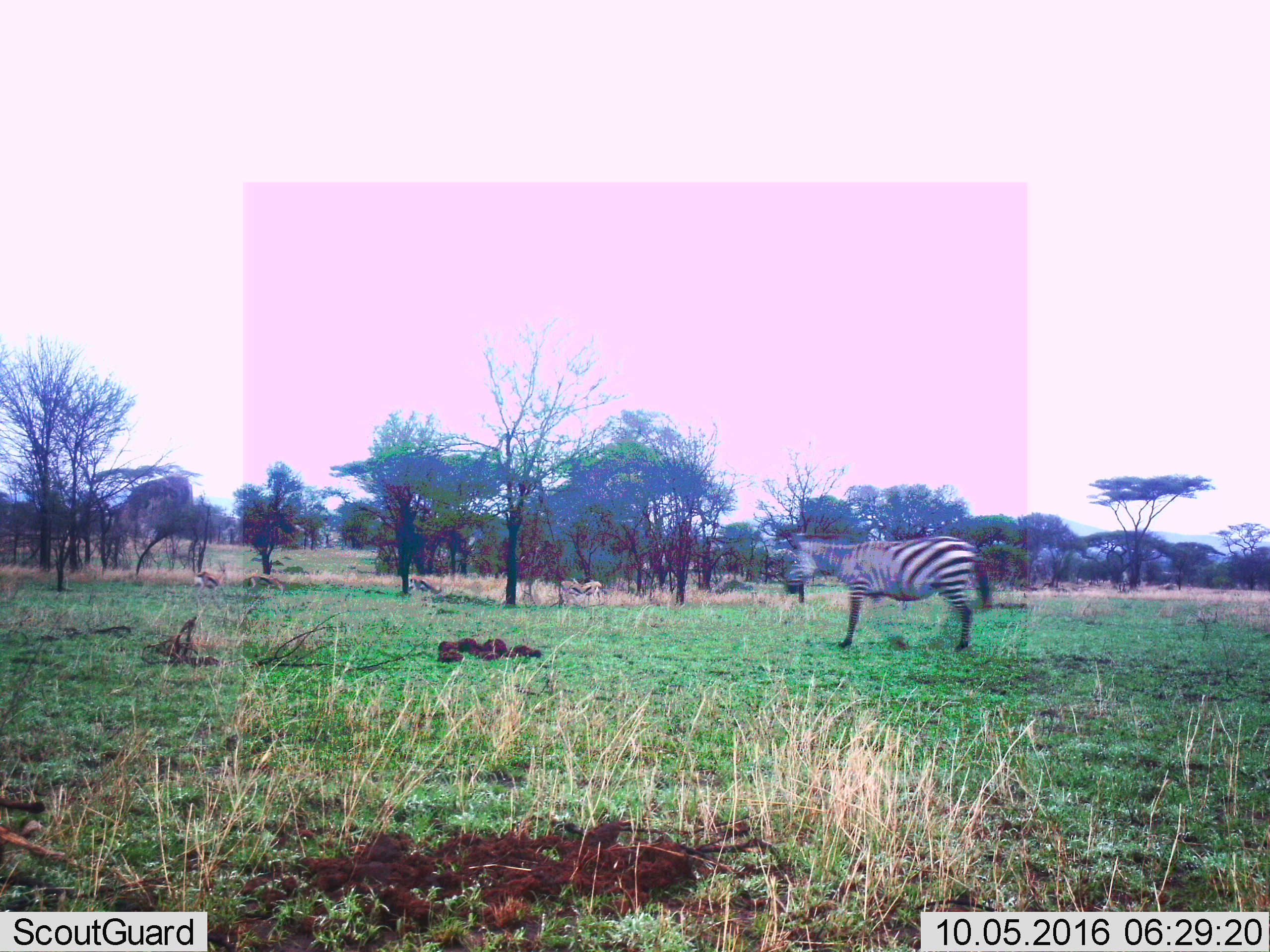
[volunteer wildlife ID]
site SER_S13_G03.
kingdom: Animalia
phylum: Chordata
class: Mammalia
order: Artiodactyla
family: Bovidae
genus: Eudorcas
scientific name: Eudorcas thomsonii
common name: thomson's gazelle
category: gazellethomsons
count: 5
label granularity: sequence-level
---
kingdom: Animalia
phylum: Chordata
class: Mammalia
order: Perissodactyla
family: Equidae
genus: Equus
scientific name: Equus quagga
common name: plains zebra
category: zebraplains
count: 1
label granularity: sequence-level